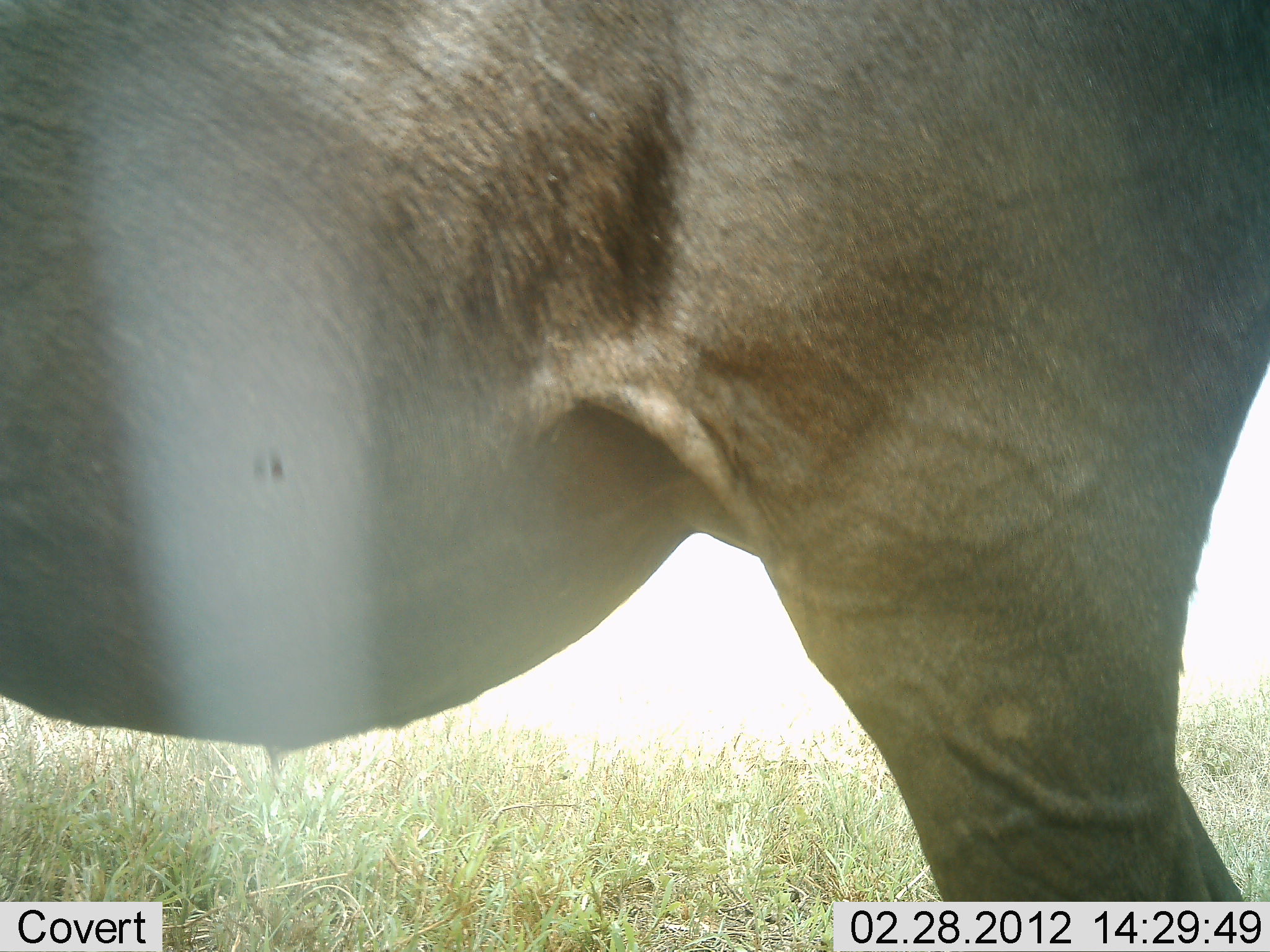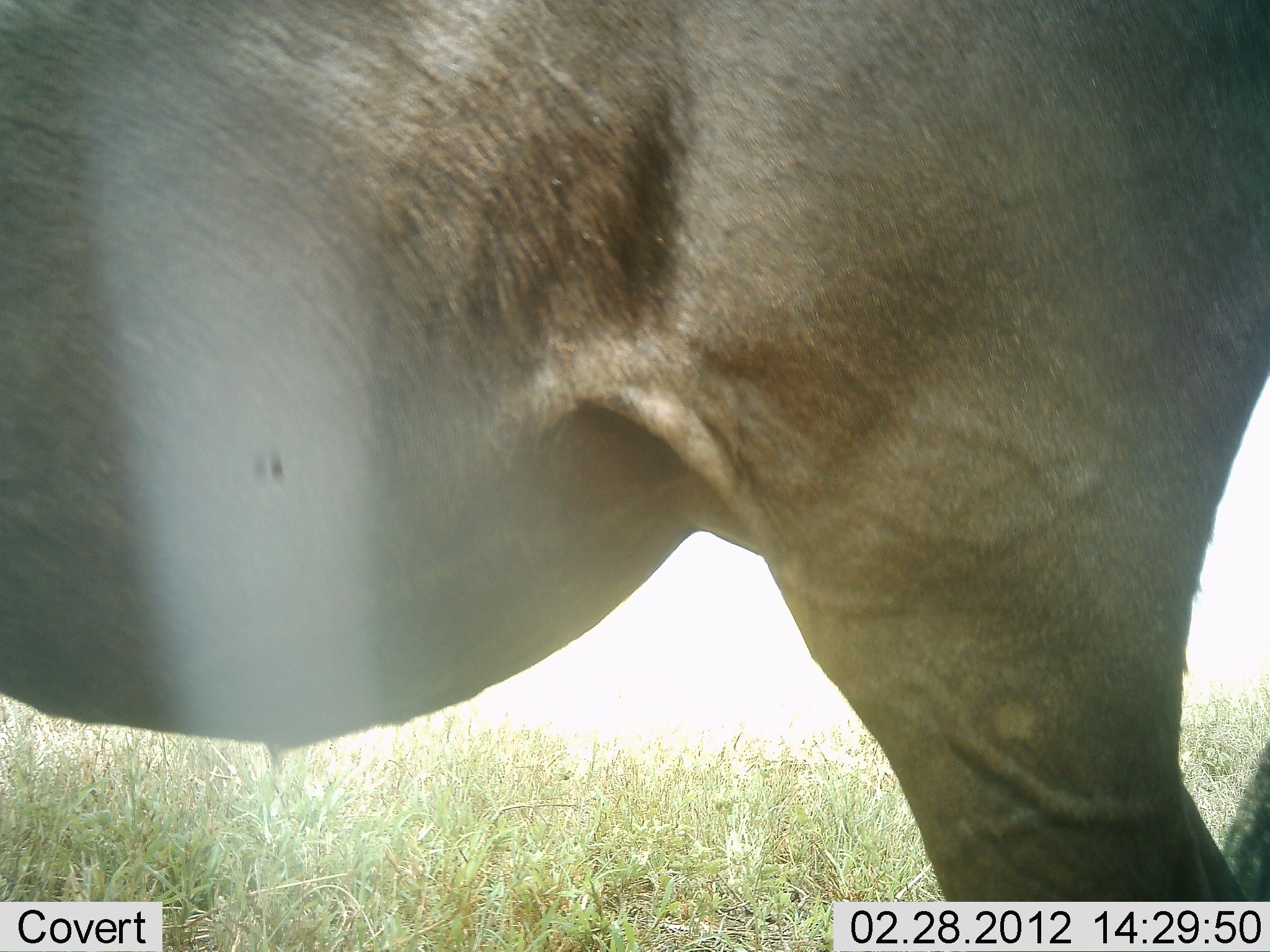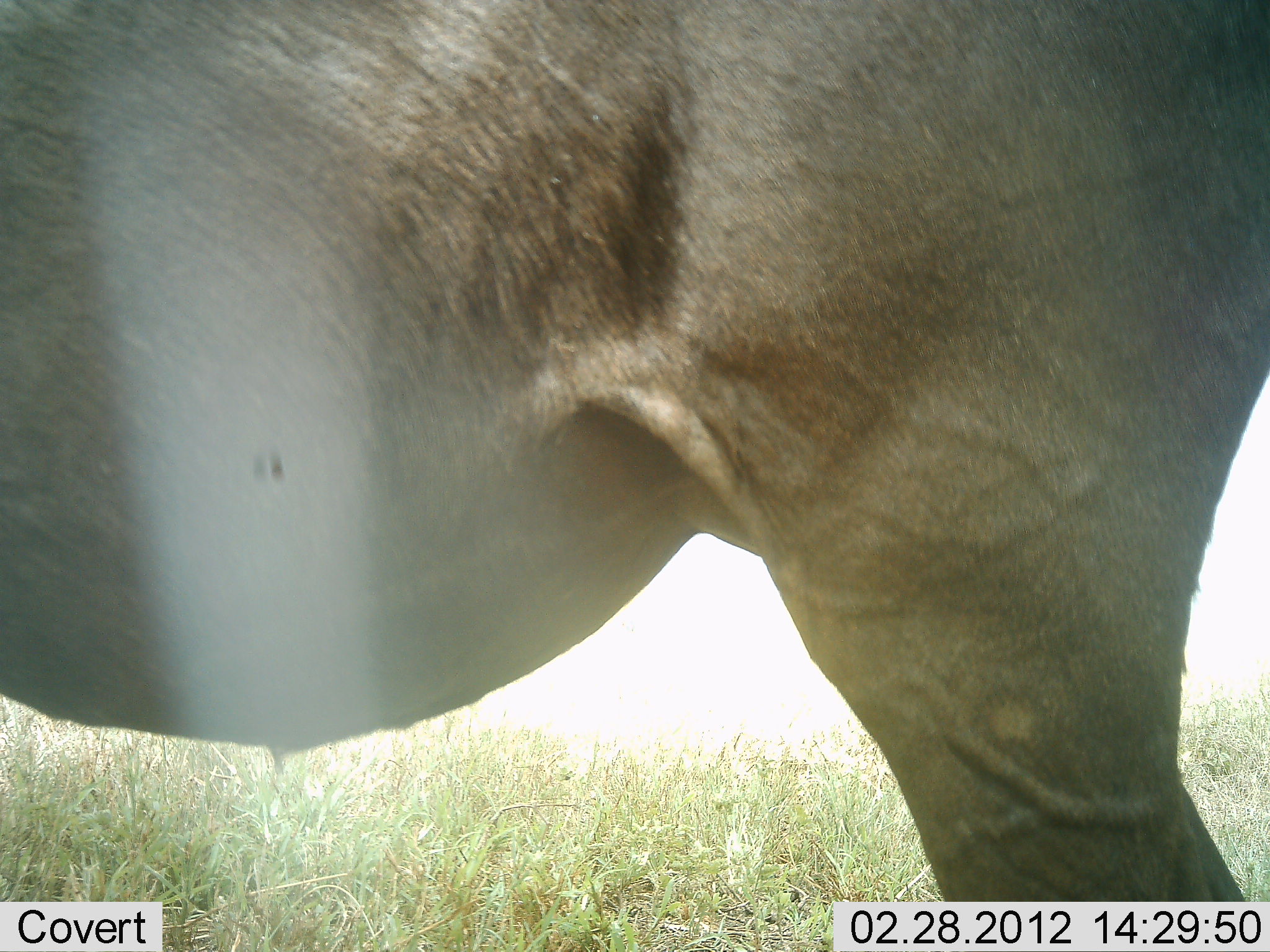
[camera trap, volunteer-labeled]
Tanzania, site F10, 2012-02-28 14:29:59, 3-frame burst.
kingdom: Animalia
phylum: Chordata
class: Mammalia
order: Artiodactyla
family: Bovidae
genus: Connochaetes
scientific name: Connochaetes taurinus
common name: blue wildebeest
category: wildebeest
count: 1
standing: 94%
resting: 6%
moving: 0%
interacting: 0%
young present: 0%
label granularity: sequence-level